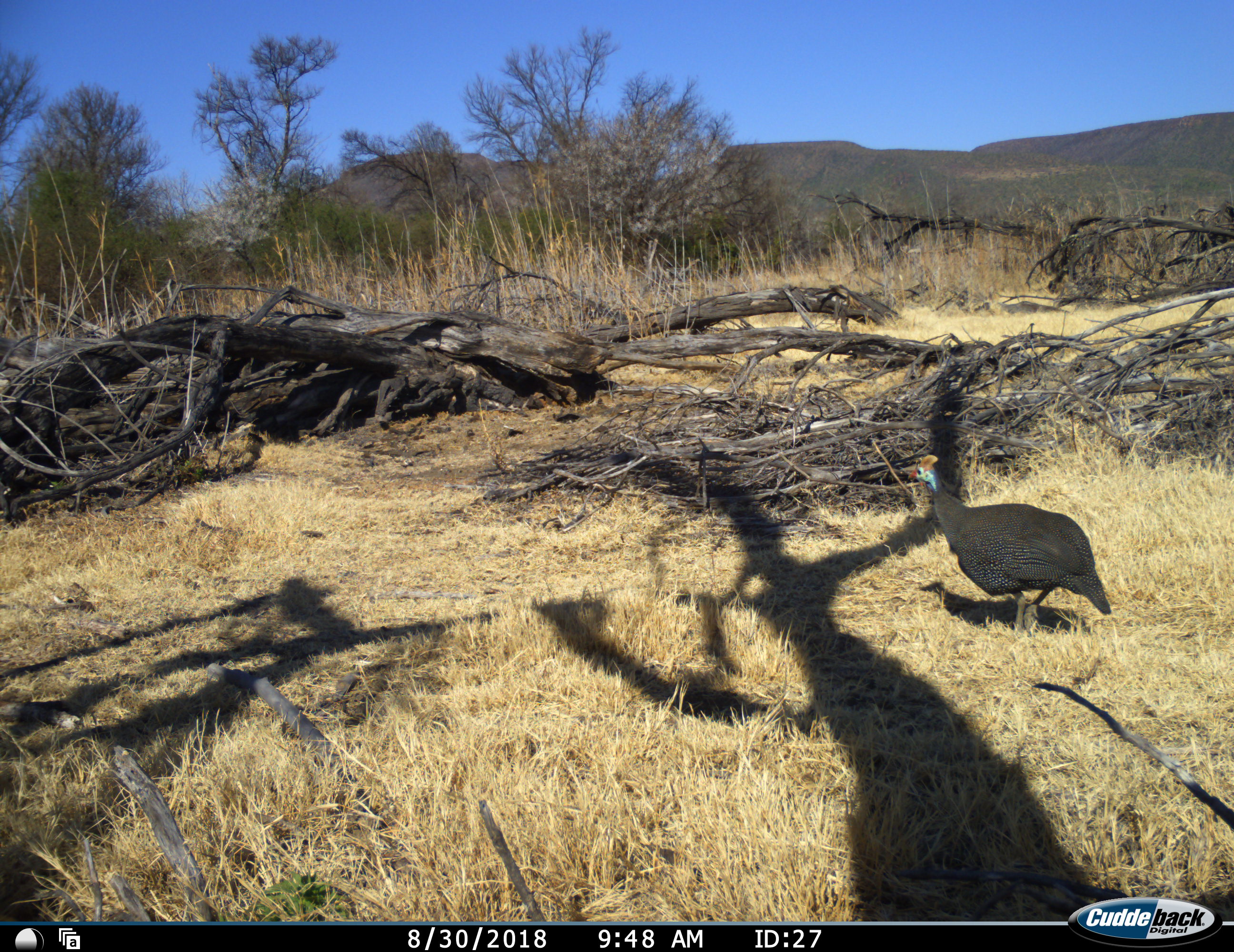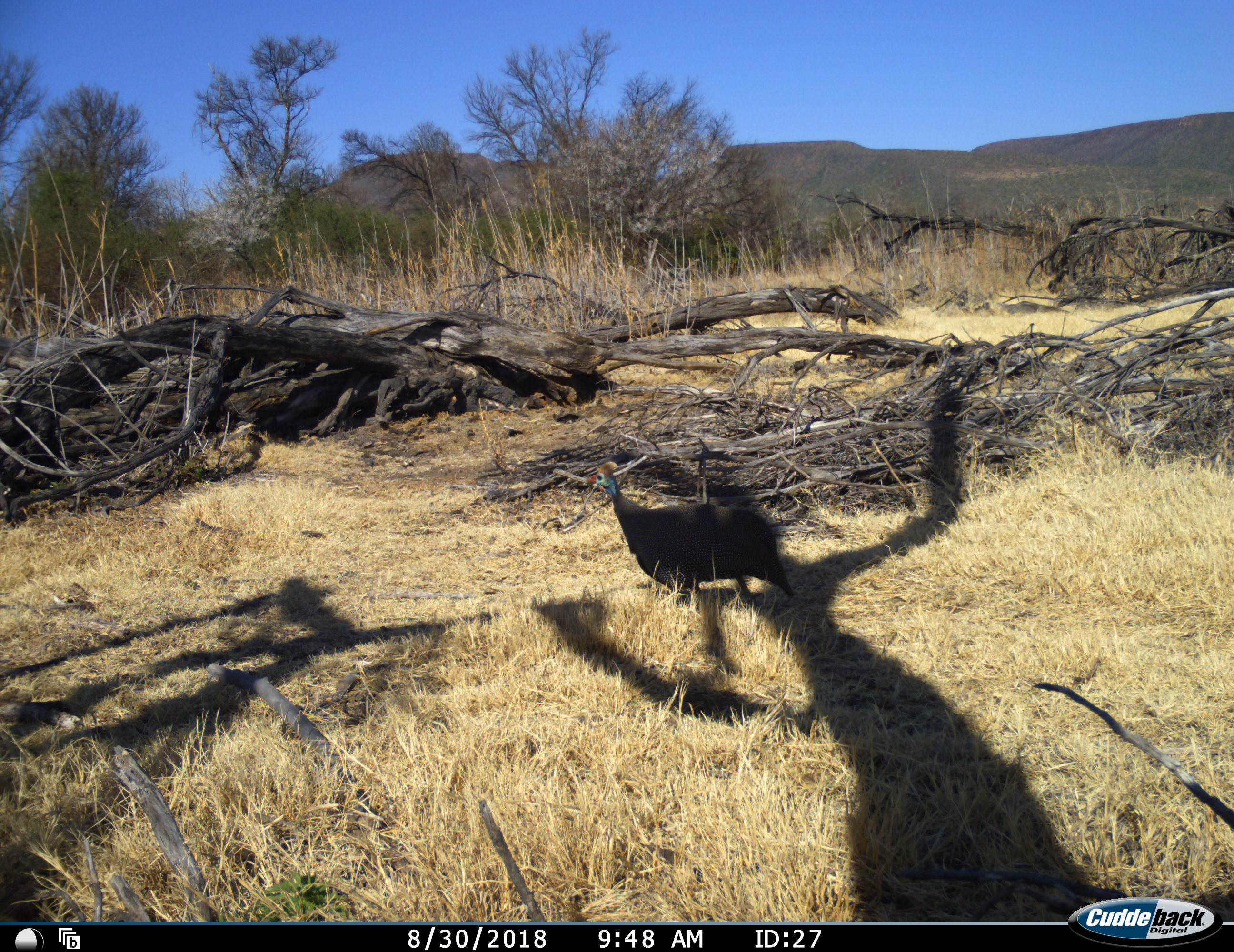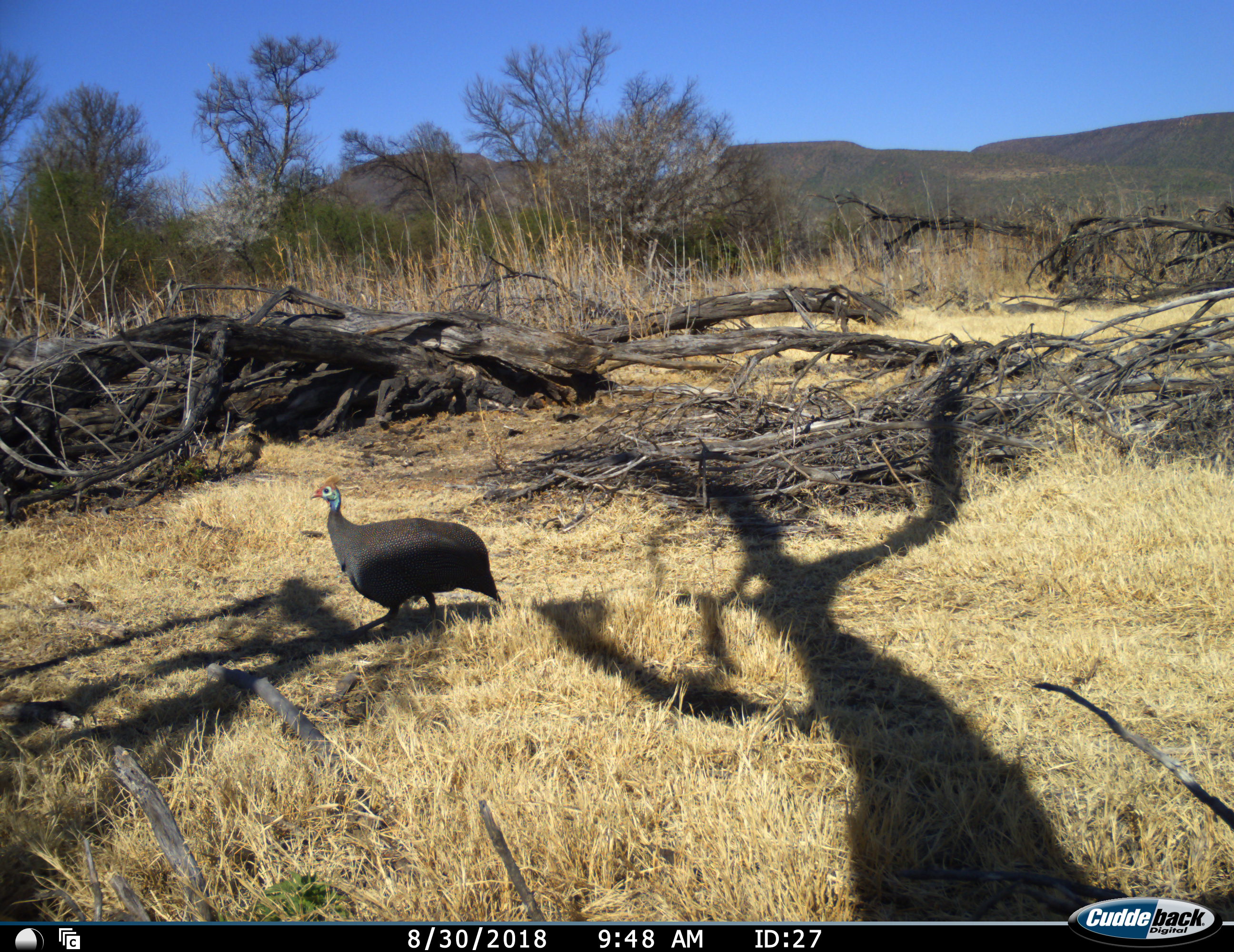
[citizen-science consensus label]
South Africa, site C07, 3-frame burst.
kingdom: Animalia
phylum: Chordata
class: Aves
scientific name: Aves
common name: bird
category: birdother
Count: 1.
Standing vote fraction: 0%.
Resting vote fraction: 0%.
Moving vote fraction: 100%.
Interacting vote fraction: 0%.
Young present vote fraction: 0%.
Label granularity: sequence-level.